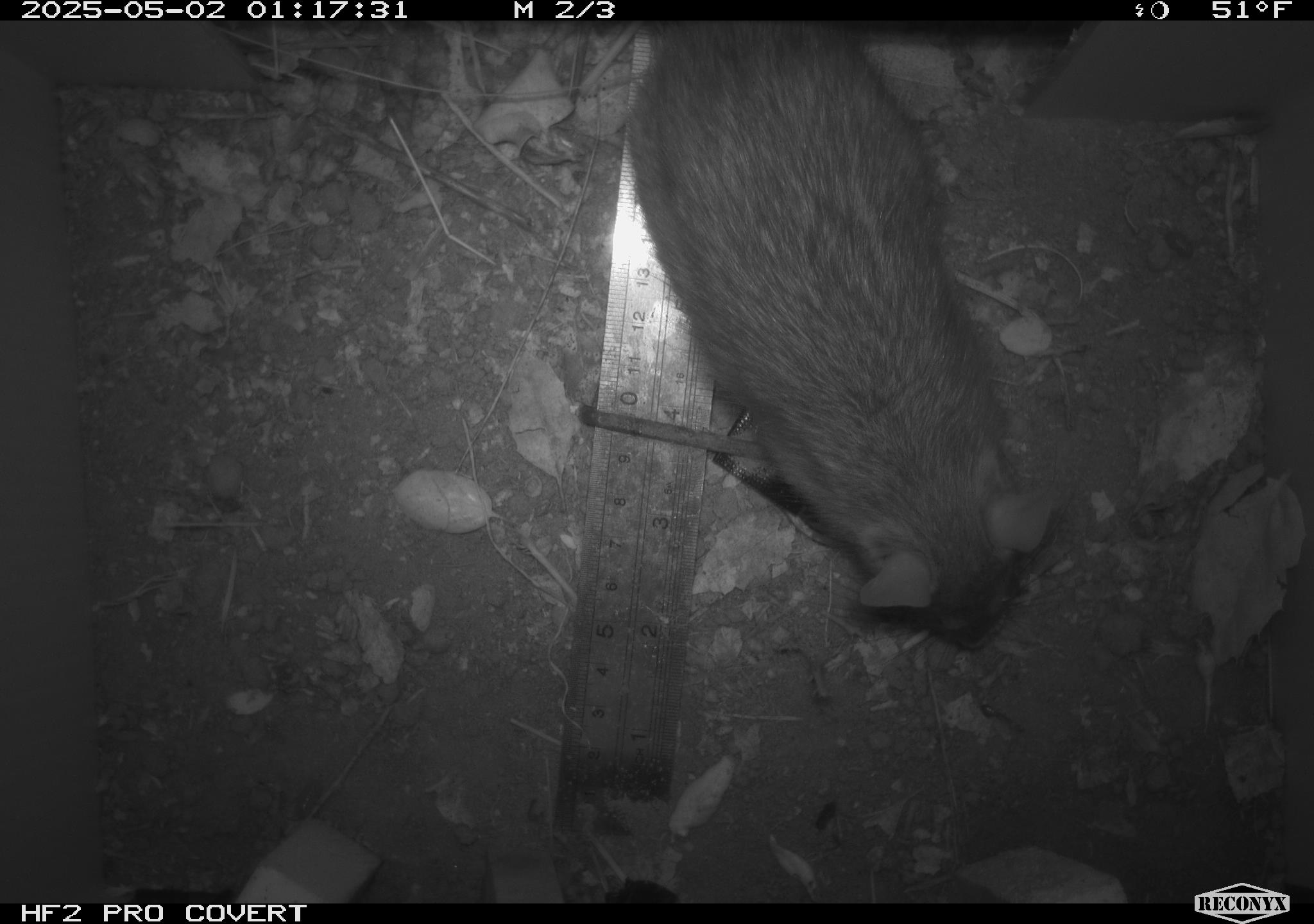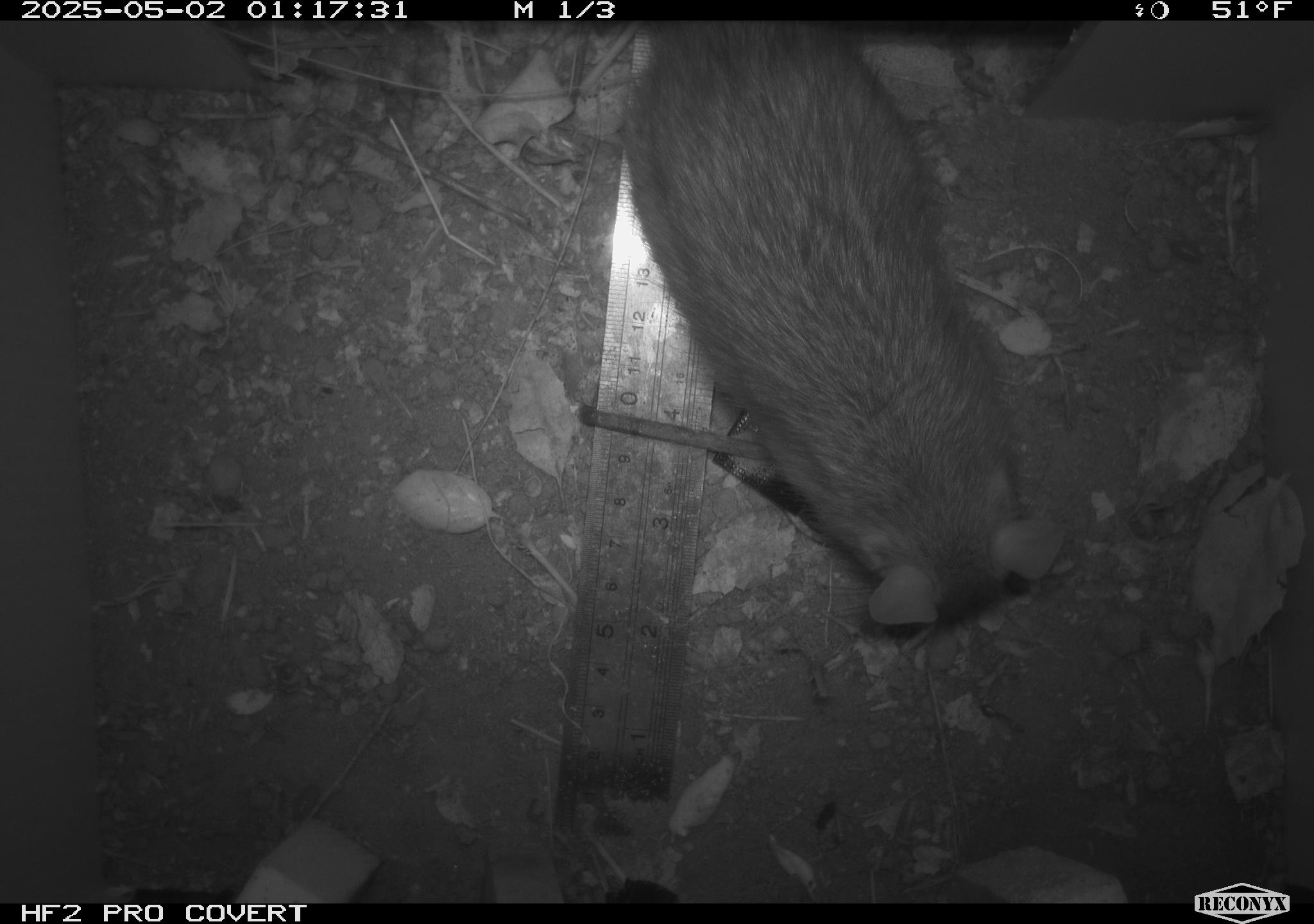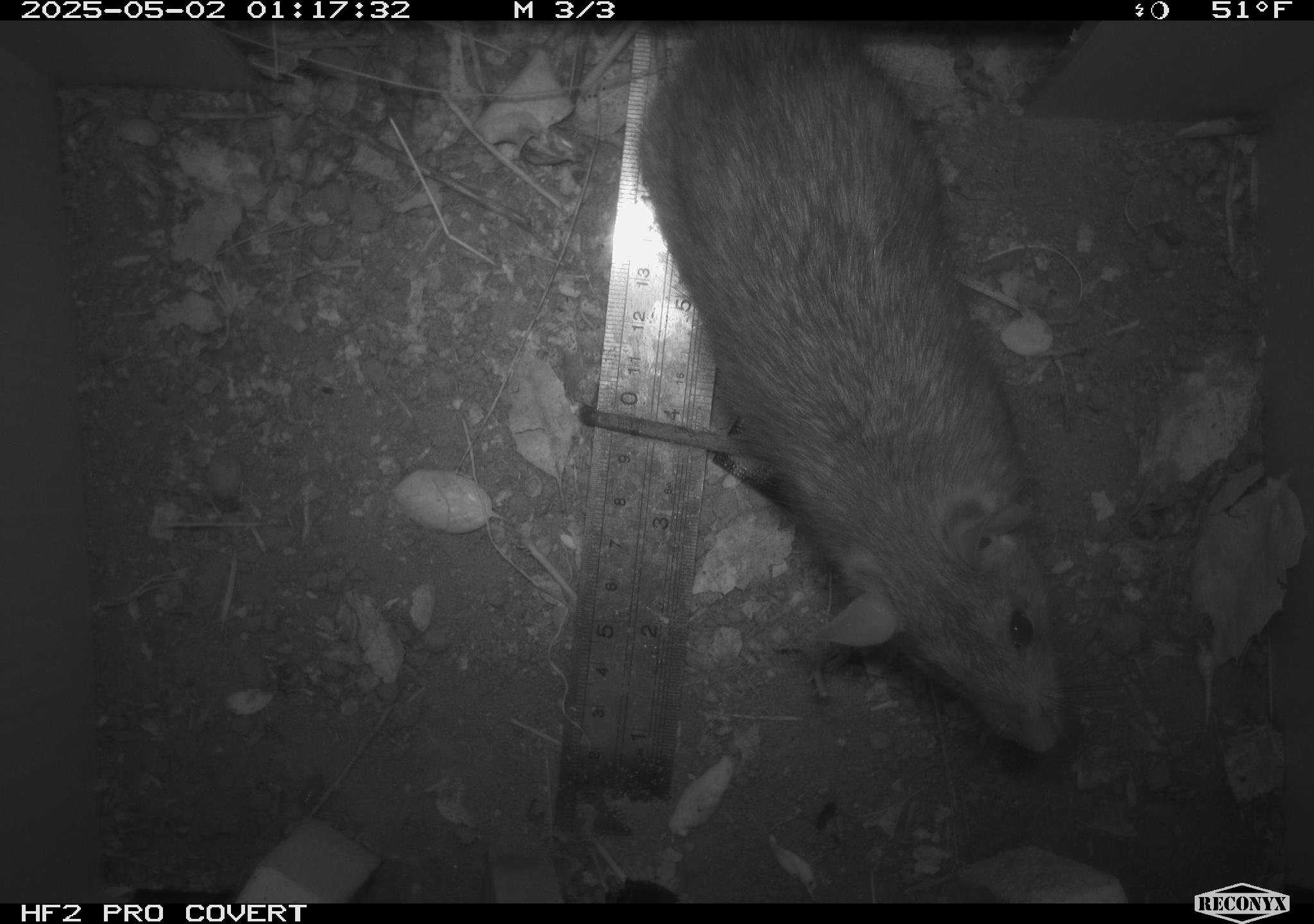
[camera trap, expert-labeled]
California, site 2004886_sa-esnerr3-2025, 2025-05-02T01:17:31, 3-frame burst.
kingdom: Animalia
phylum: Chordata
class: Mammalia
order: Rodentia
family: Muridae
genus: Rattus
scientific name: Rattus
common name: rat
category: rattus species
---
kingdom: Animalia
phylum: Chordata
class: Mammalia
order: Rodentia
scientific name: Rodentia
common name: rodent